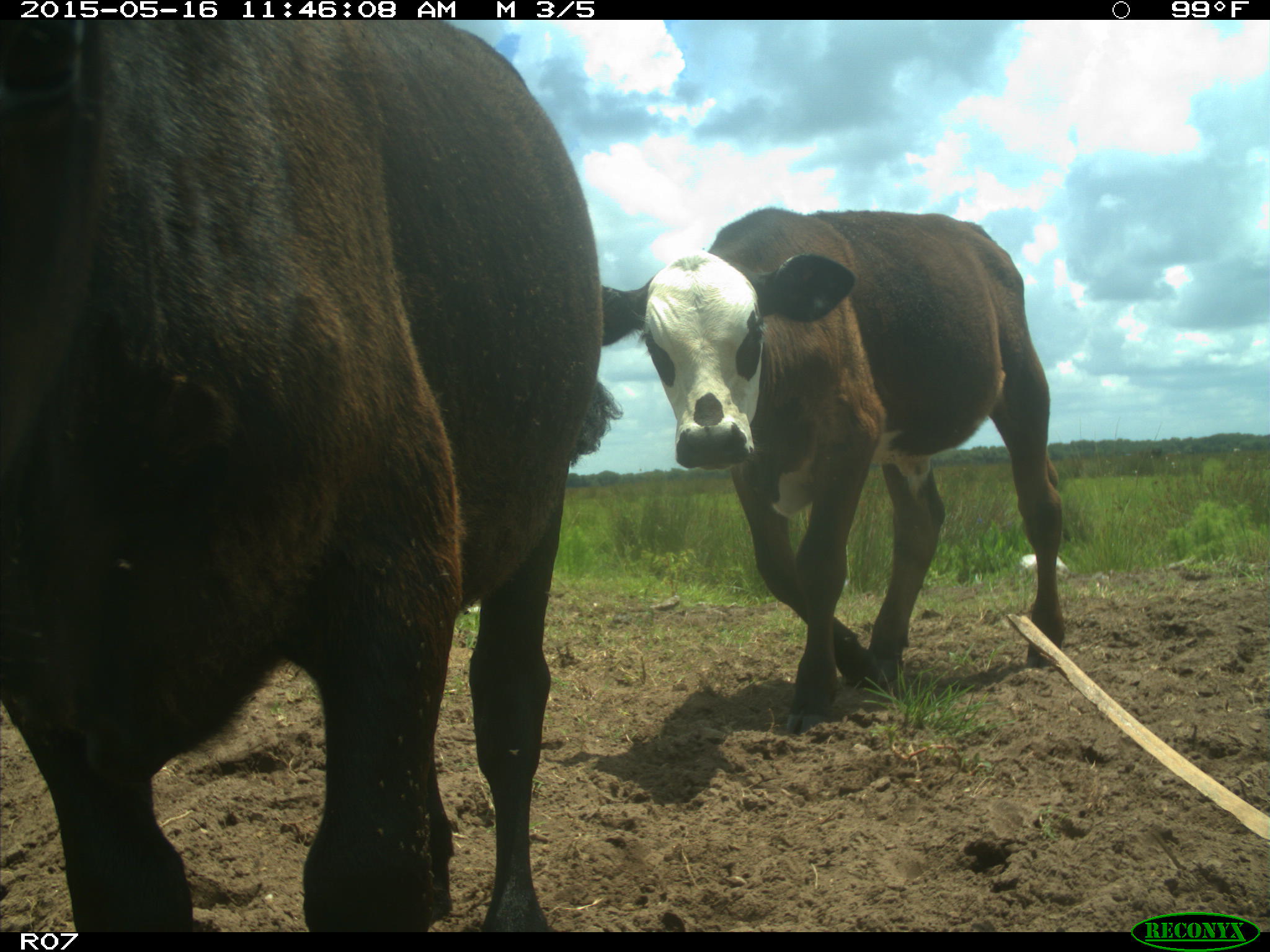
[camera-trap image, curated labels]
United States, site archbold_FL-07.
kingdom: Animalia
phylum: Chordata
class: Mammalia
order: Artiodactyla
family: Bovidae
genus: Bos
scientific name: Bos taurus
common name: domestic cow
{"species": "Bos taurus (domestic cow)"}